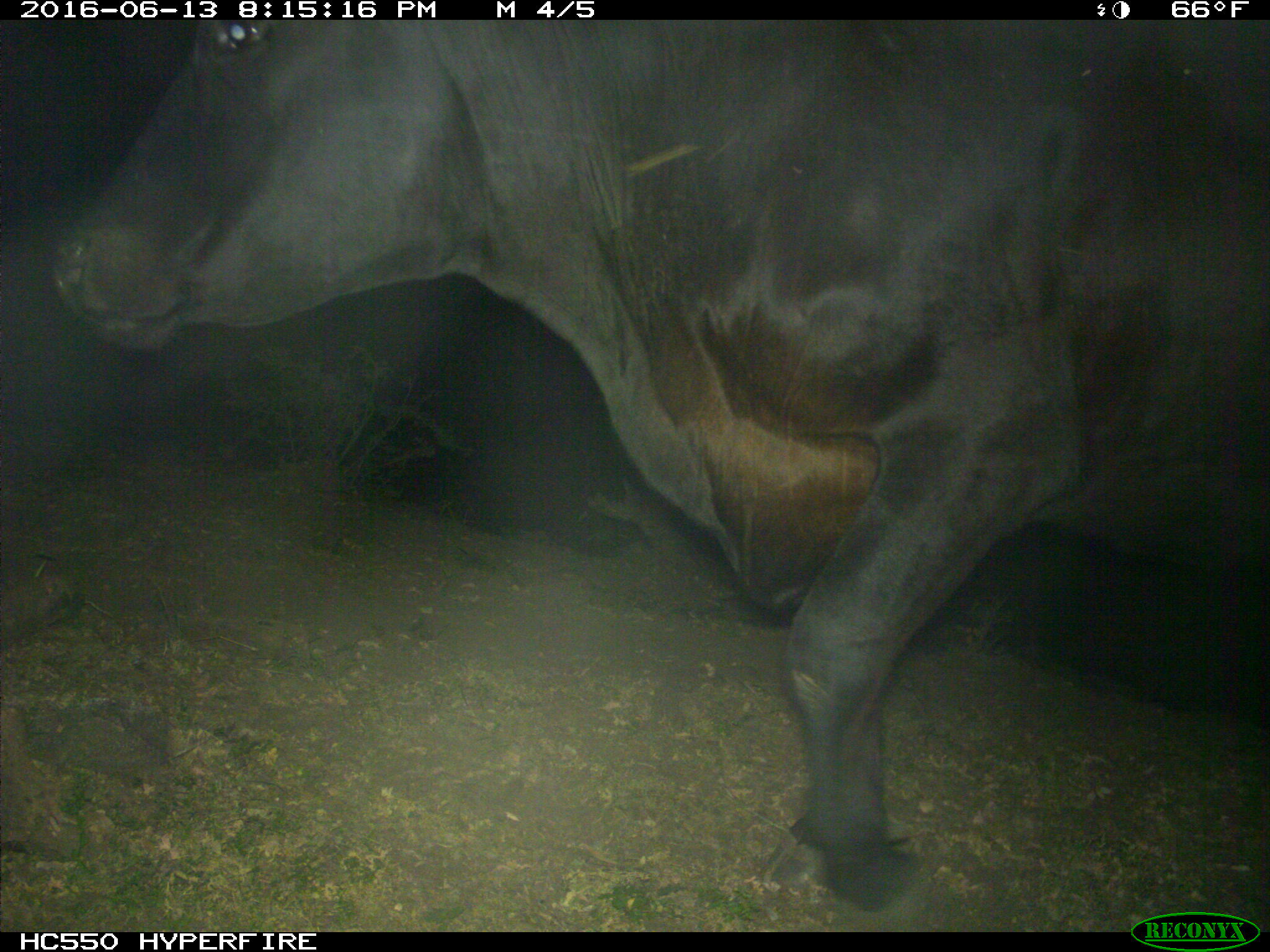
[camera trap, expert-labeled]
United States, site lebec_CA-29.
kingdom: Animalia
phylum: Chordata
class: Mammalia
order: Artiodactyla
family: Bovidae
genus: Bos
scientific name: Bos taurus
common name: domestic cow